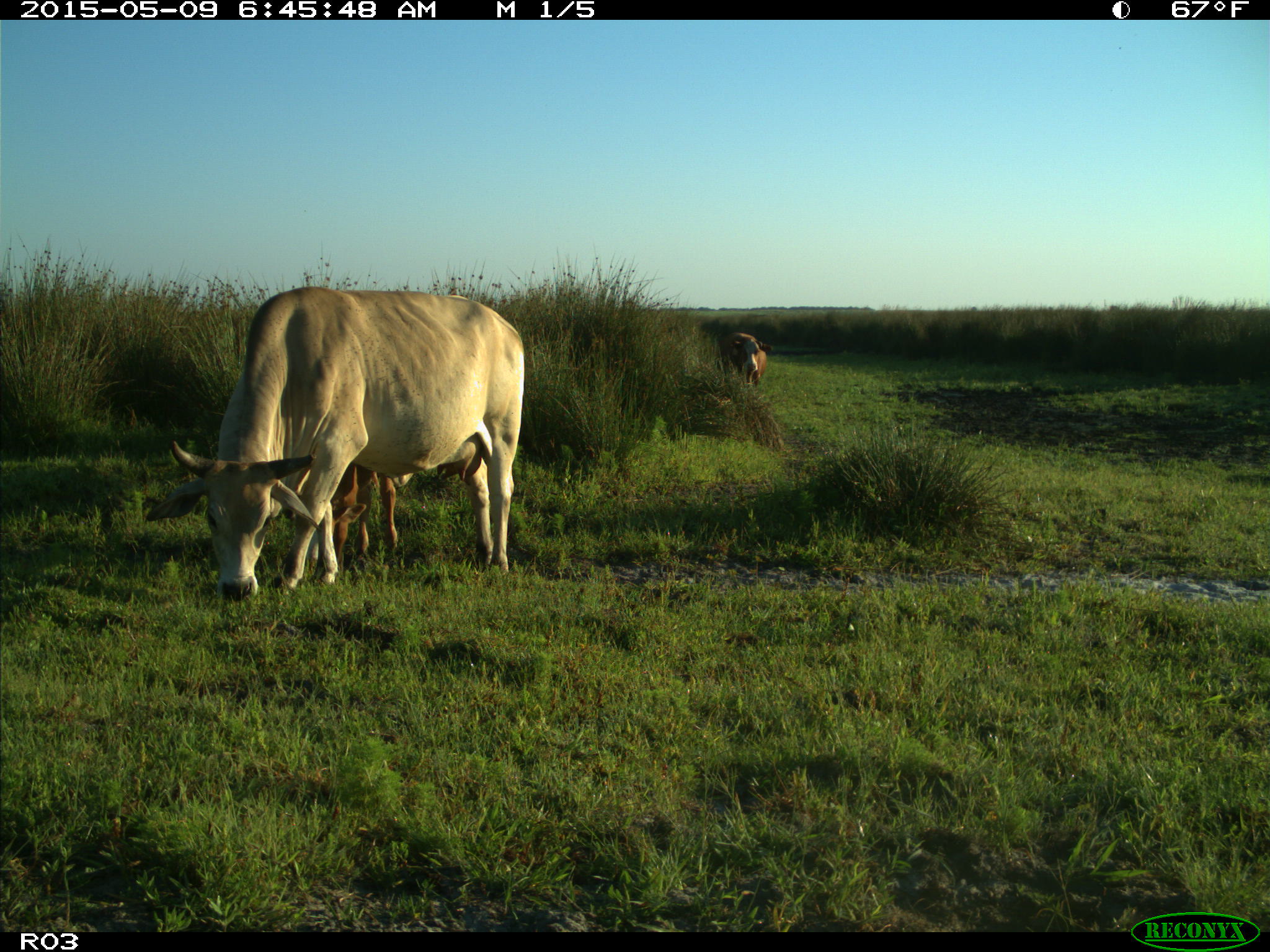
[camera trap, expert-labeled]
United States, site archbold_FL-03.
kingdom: Animalia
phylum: Chordata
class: Mammalia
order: Artiodactyla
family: Bovidae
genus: Bos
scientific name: Bos taurus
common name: domestic cow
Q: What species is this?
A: Bos taurus (domestic cow).